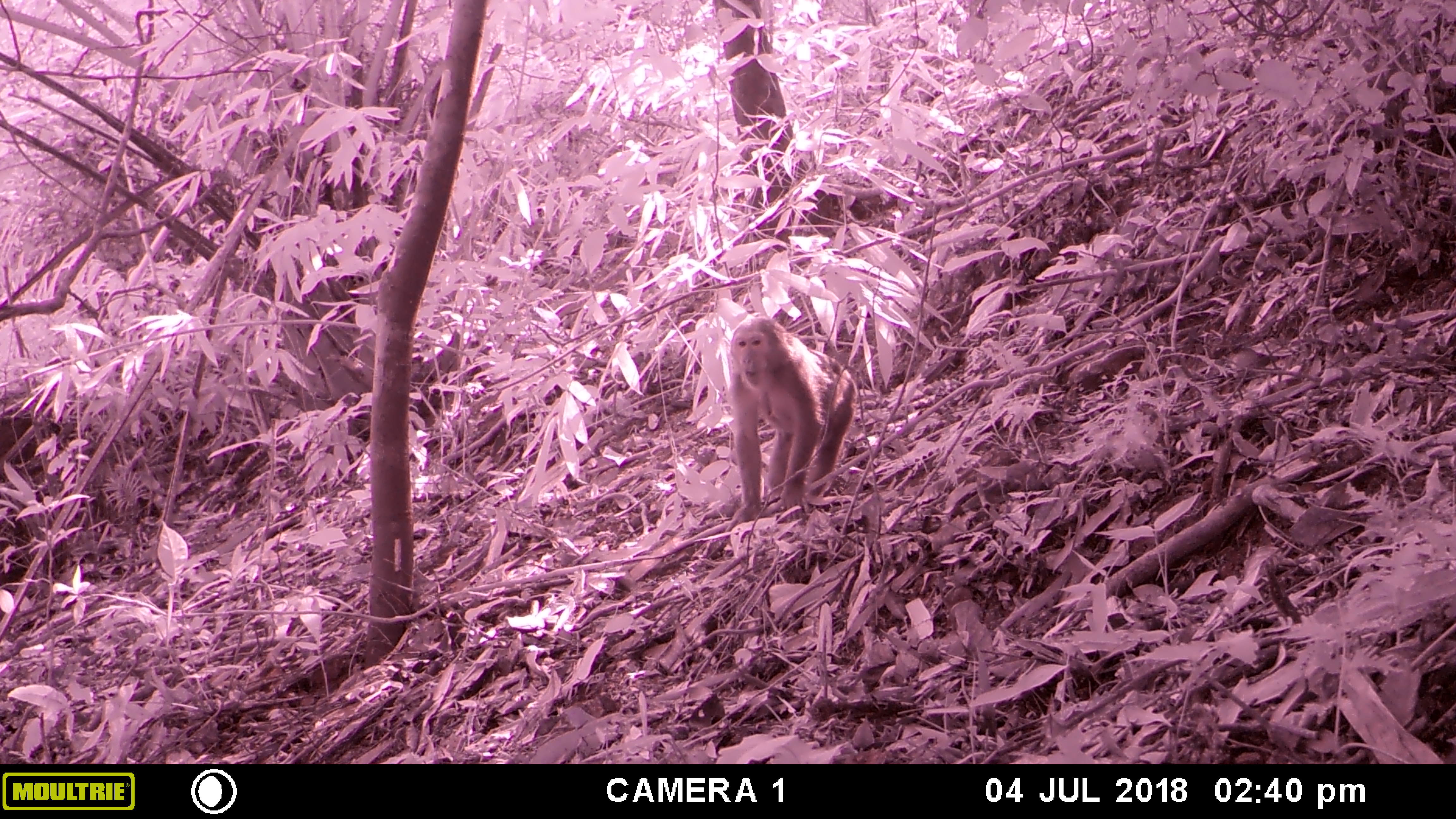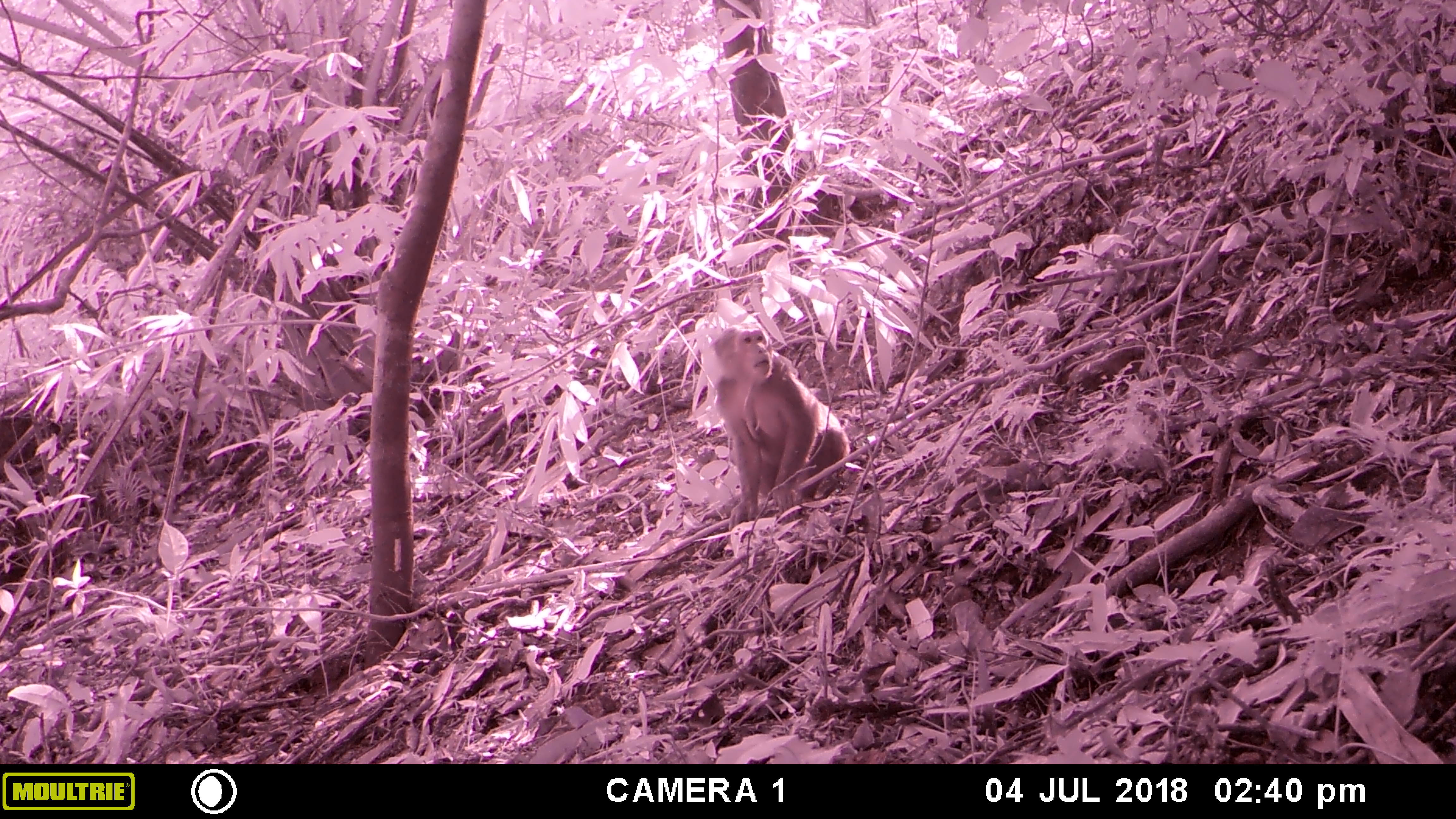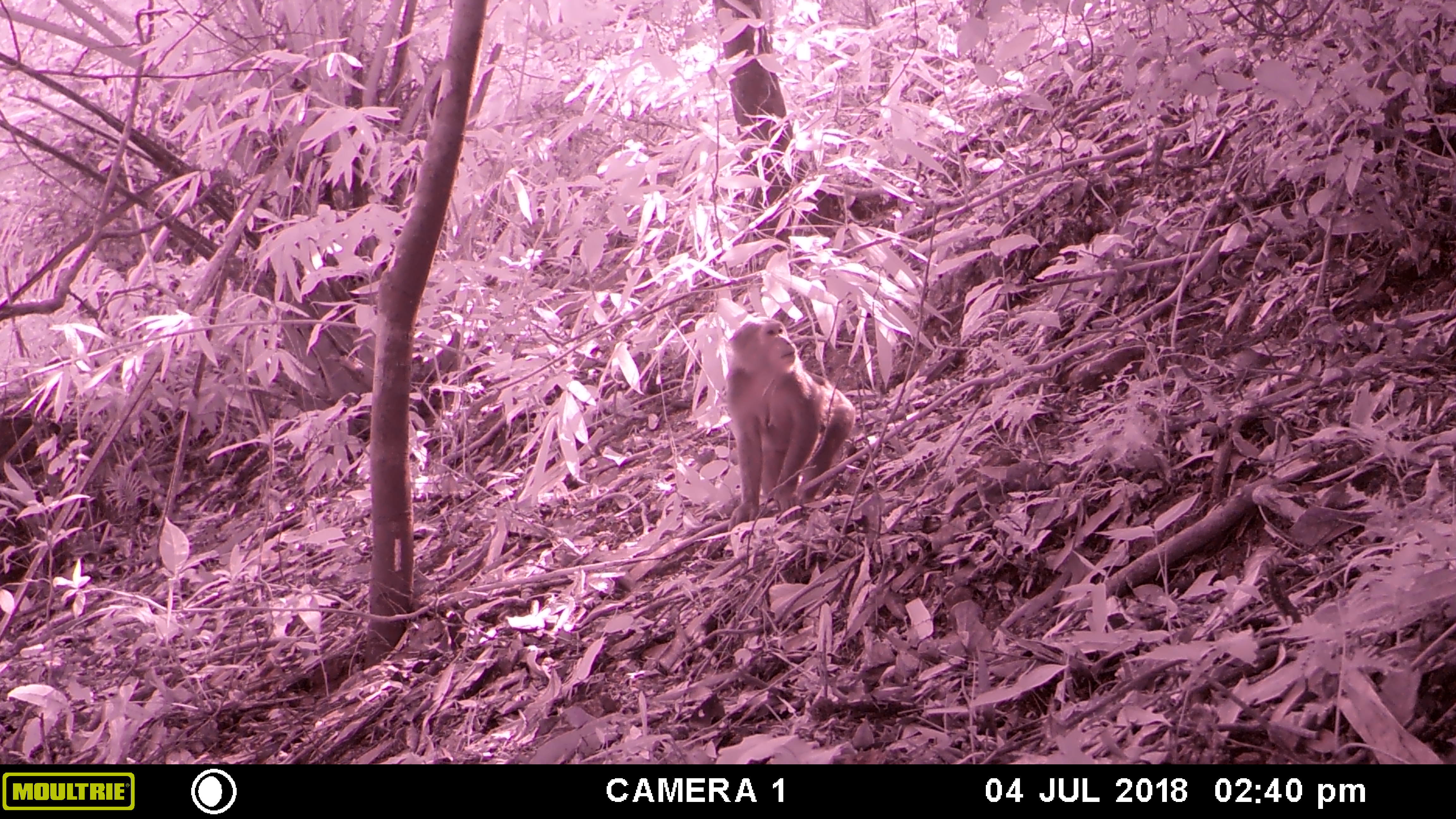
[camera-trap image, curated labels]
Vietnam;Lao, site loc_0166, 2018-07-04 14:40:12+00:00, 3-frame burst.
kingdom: Animalia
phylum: Chordata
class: Mammalia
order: Primates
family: Cercopithecidae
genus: Macaca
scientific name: Macaca arctoides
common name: stump-tailed macaque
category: stump tailed macaque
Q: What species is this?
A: Stump tailed macaque (stump-tailed macaque) (Macaca arctoides).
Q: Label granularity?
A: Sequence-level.